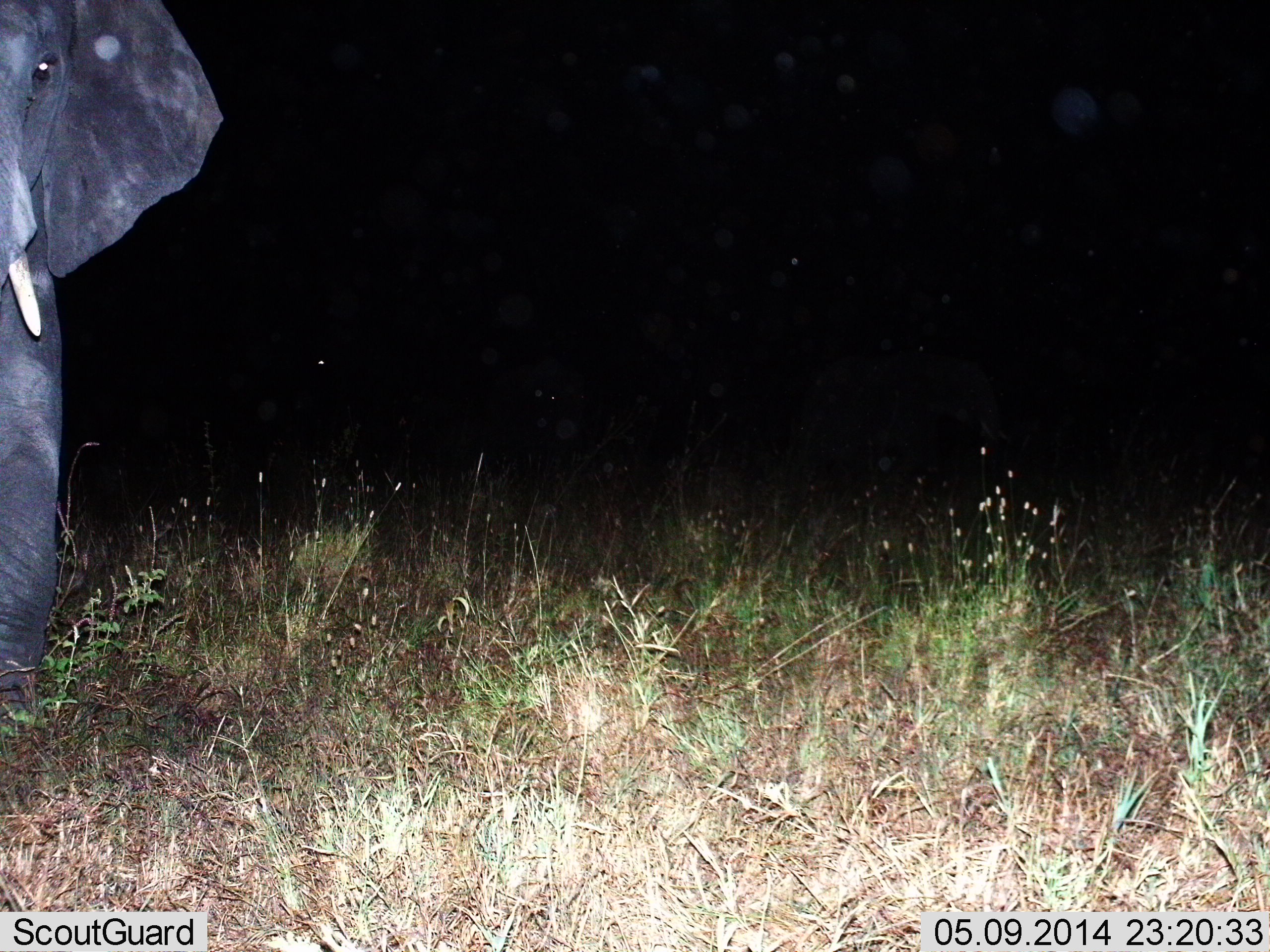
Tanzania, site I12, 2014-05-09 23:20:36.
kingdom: Animalia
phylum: Chordata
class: Mammalia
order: Proboscidea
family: Elephantidae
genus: Loxodonta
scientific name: Loxodonta africana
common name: african bush elephant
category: elephant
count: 2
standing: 80%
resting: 10%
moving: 40%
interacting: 0%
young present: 0%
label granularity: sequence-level